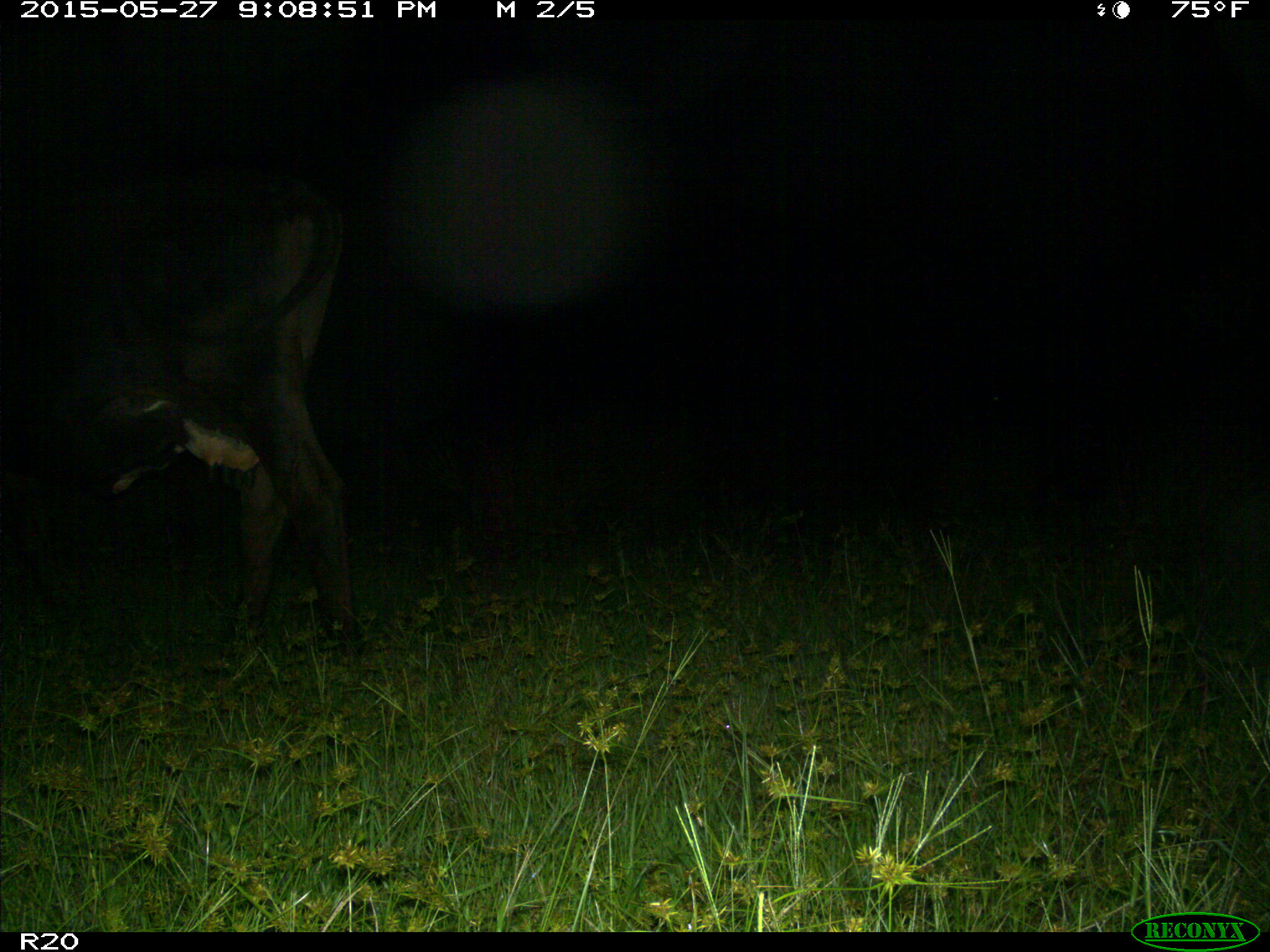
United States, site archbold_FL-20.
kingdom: Animalia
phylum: Chordata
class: Mammalia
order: Artiodactyla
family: Bovidae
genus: Bos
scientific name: Bos taurus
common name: domestic cow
Bos taurus (domestic cow).